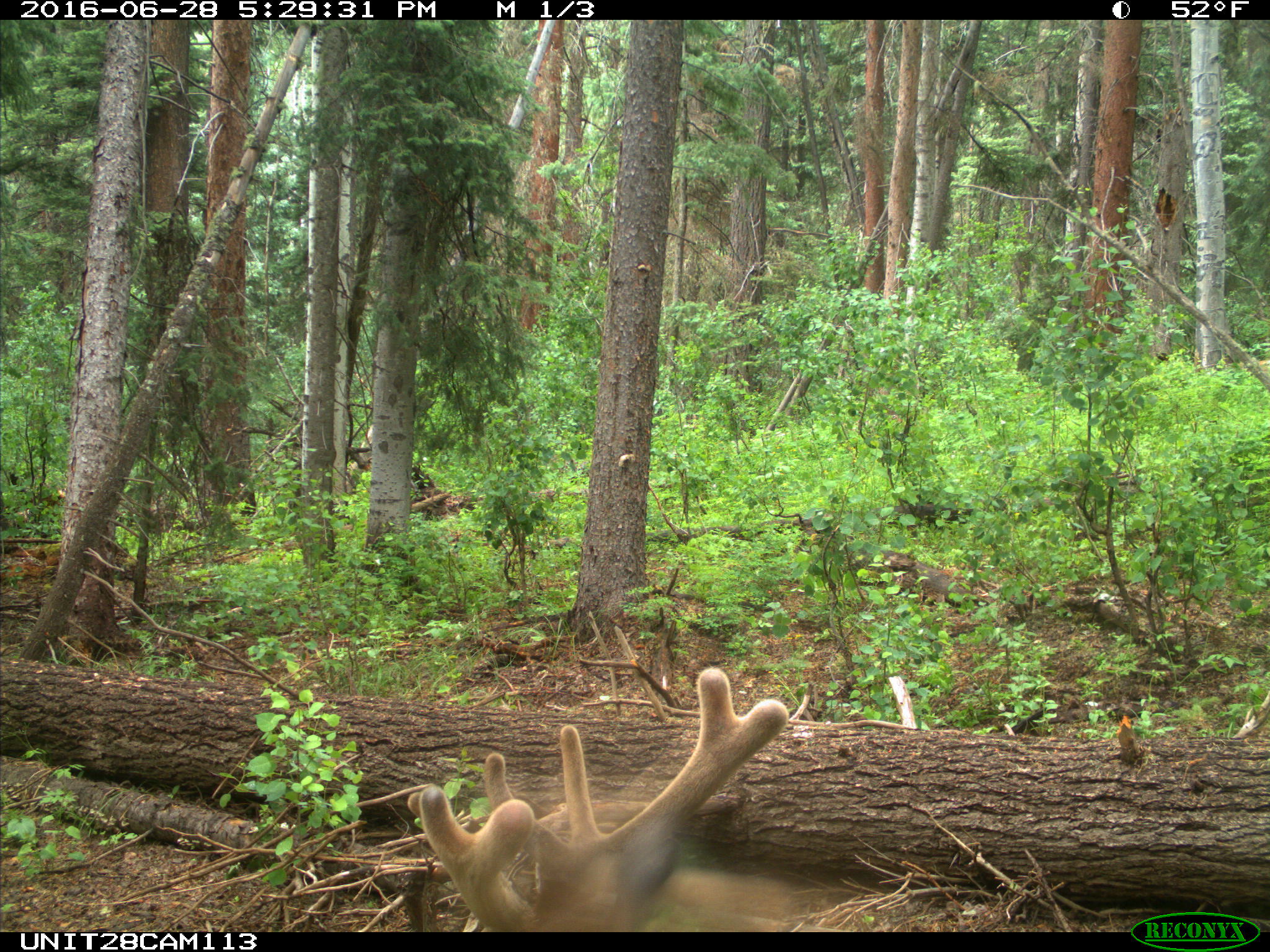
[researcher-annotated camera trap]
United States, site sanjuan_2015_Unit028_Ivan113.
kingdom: Animalia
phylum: Chordata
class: Mammalia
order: Artiodactyla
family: Cervidae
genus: Cervus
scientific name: Cervus elaphus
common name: red deer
Cervus elaphus (red deer).